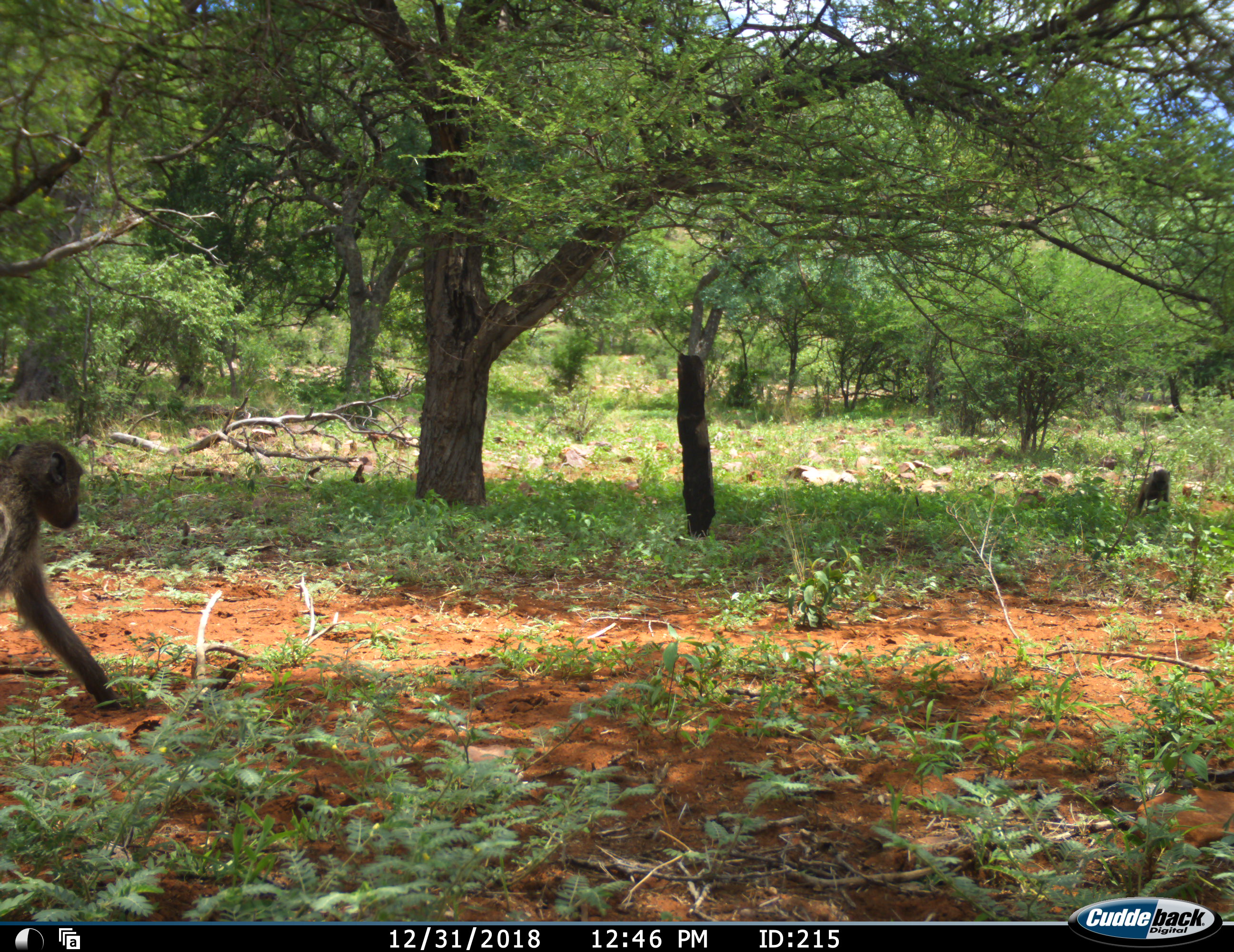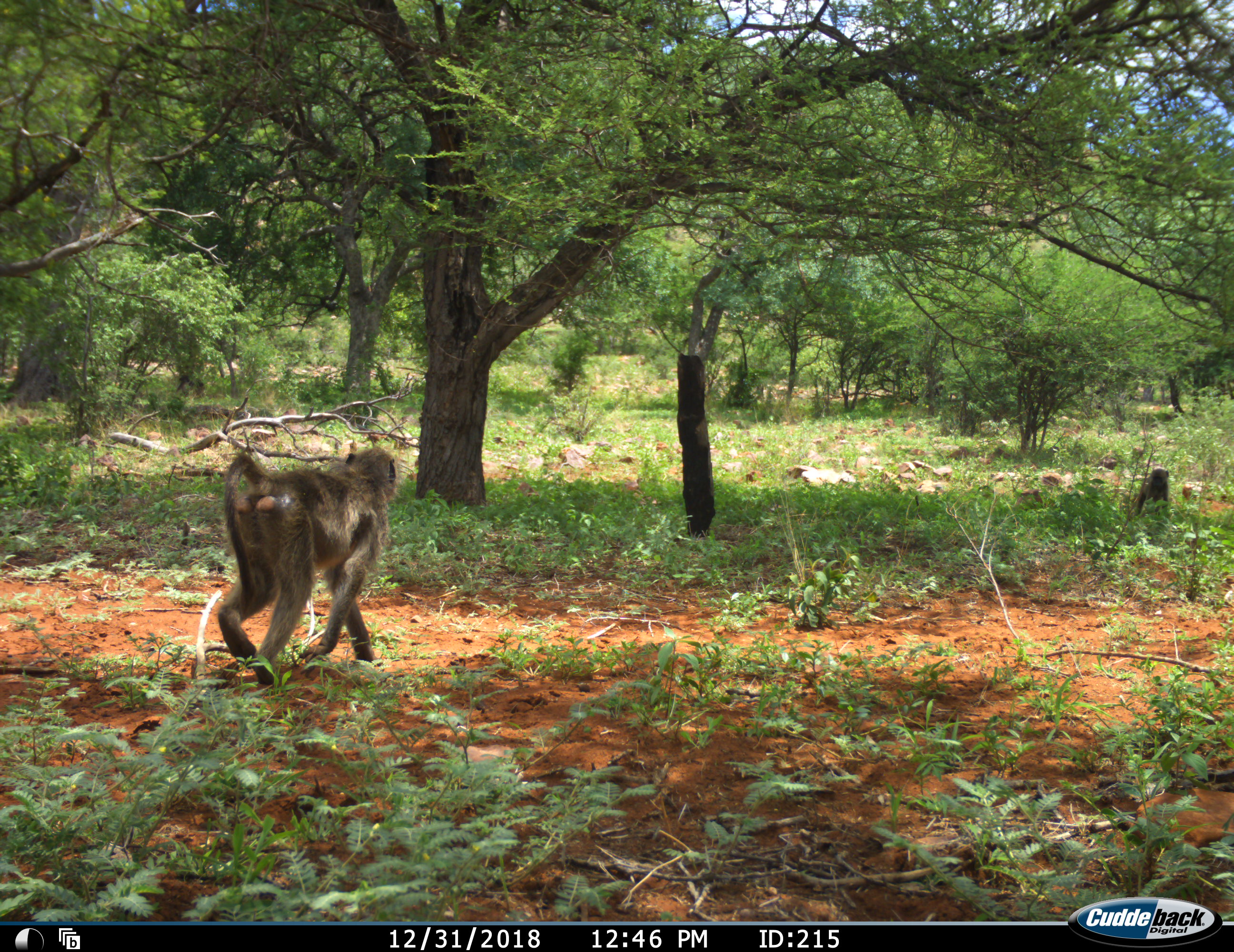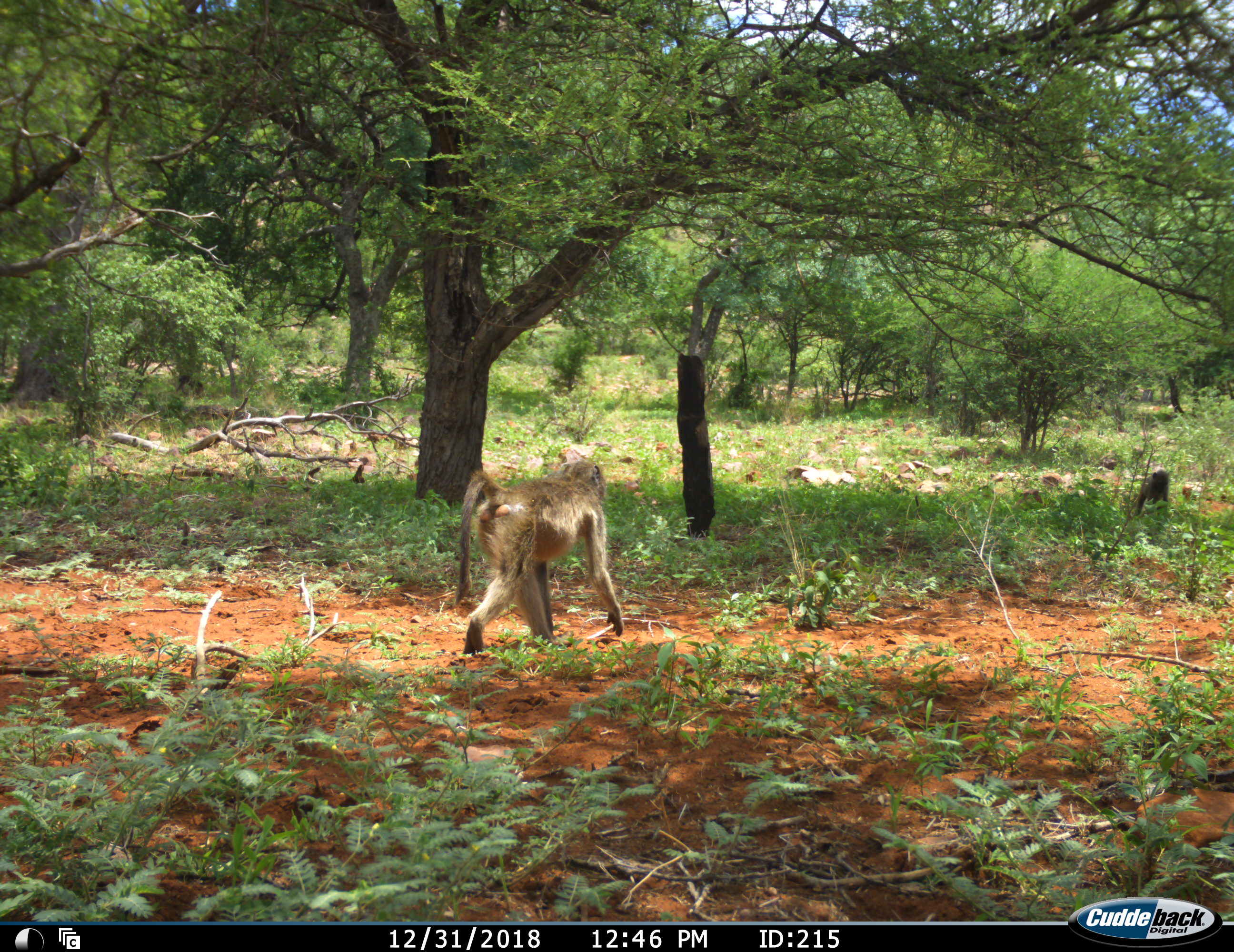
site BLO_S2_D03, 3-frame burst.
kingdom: Animalia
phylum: Chordata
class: Mammalia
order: Primates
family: Cercopithecidae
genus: Papio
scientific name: Papio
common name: baboon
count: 2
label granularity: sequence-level